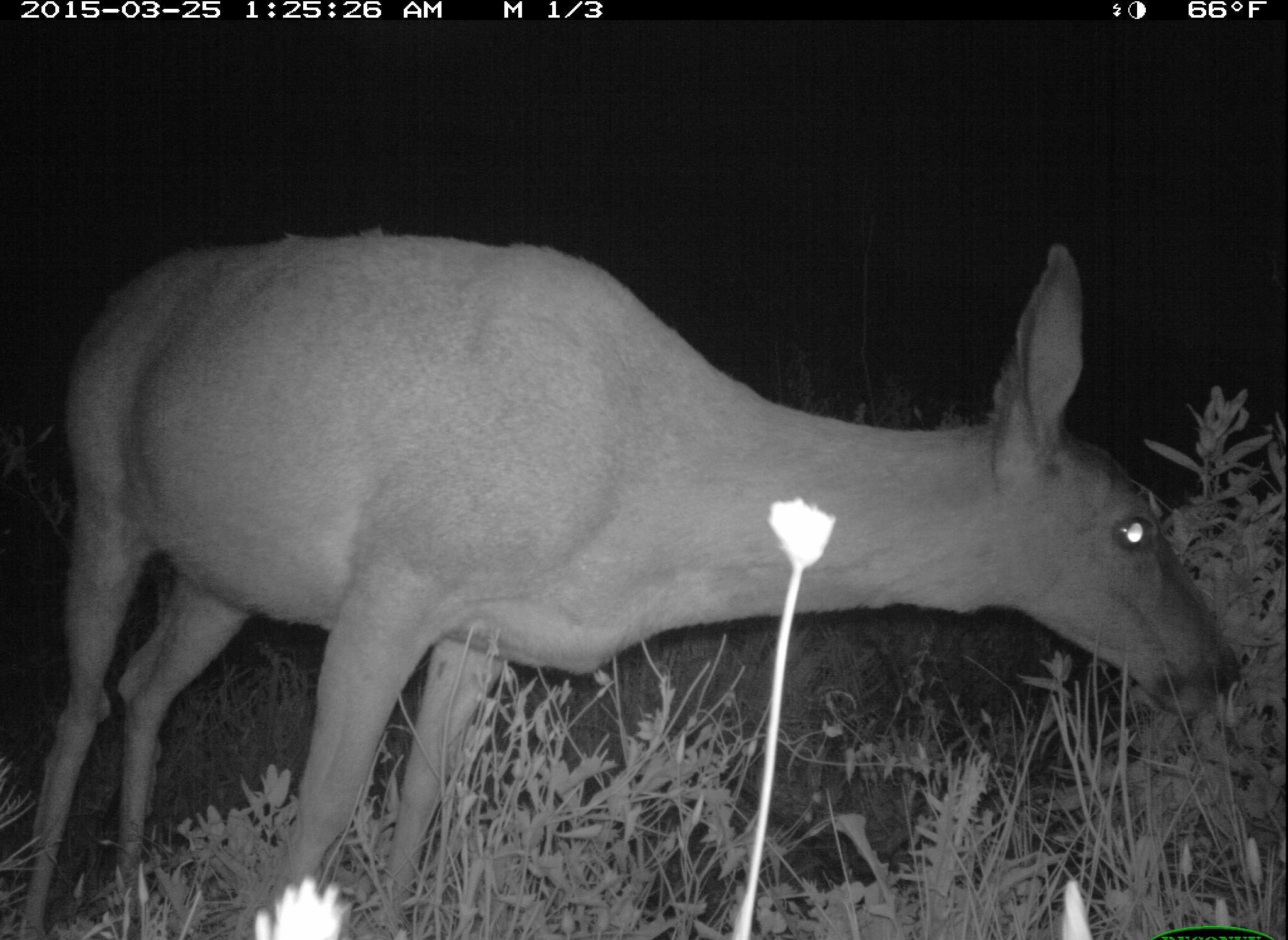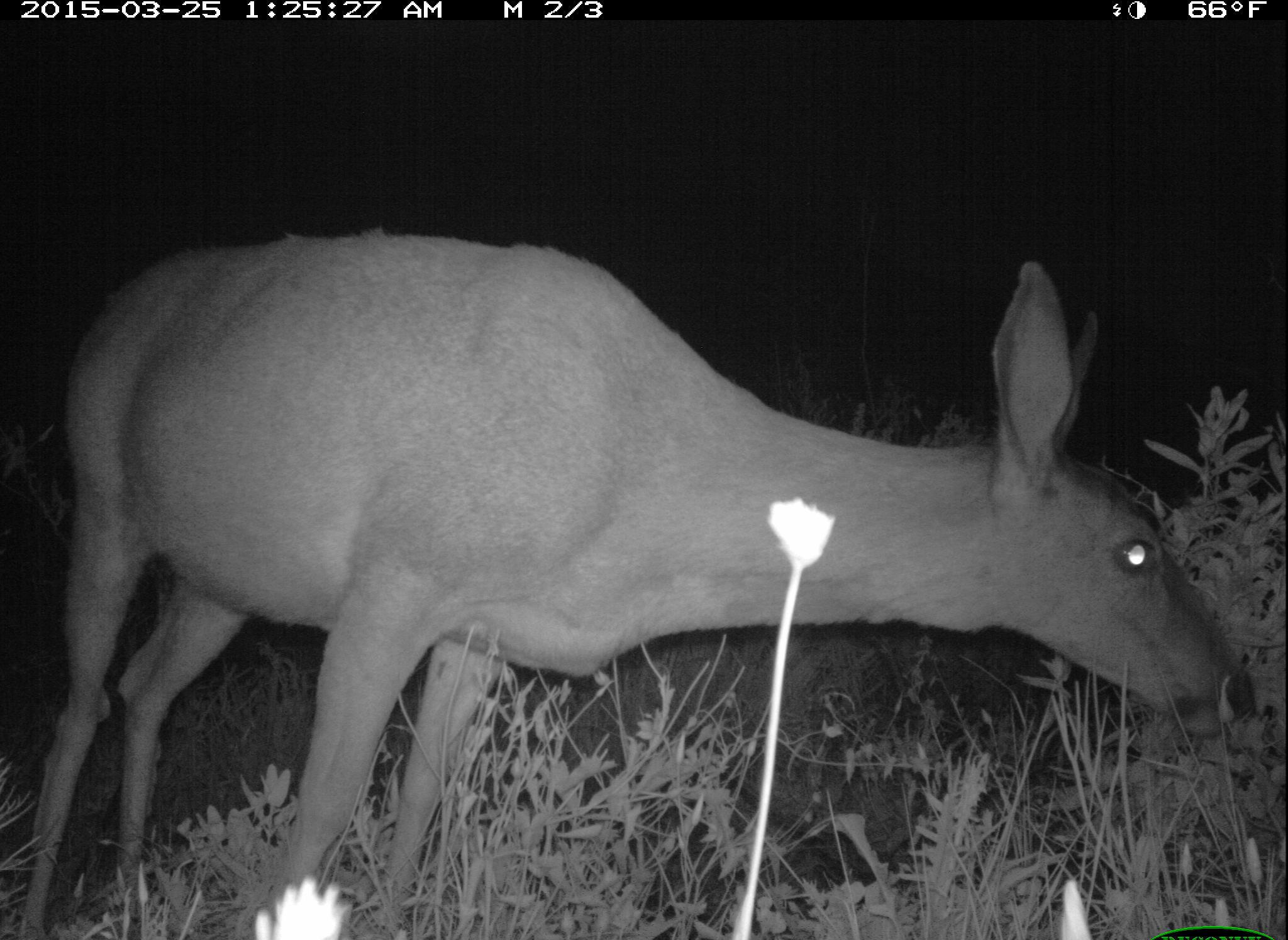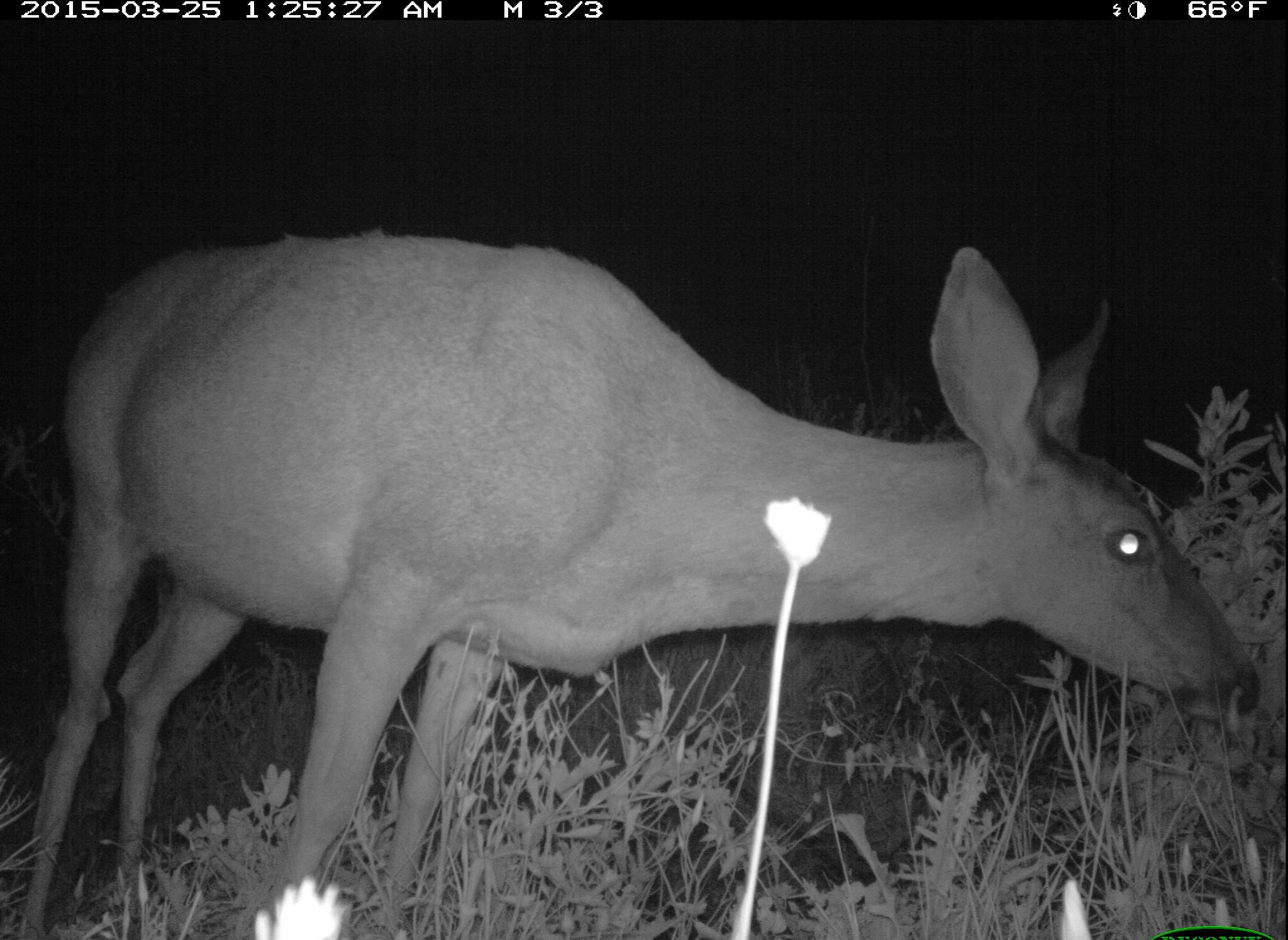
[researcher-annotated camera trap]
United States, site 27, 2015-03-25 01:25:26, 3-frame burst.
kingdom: Animalia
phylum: Chordata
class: Mammalia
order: Artiodactyla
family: Cervidae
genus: Odocoileus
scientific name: Odocoileus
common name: deer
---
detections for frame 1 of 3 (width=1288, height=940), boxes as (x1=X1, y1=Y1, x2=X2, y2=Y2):
deer: (x1=15, y1=231, x2=1241, y2=940)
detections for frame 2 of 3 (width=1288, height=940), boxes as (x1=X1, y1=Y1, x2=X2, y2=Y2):
deer: (x1=15, y1=226, x2=1254, y2=940)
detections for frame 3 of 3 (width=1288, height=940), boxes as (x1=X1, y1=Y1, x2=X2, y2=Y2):
deer: (x1=9, y1=228, x2=1261, y2=940)